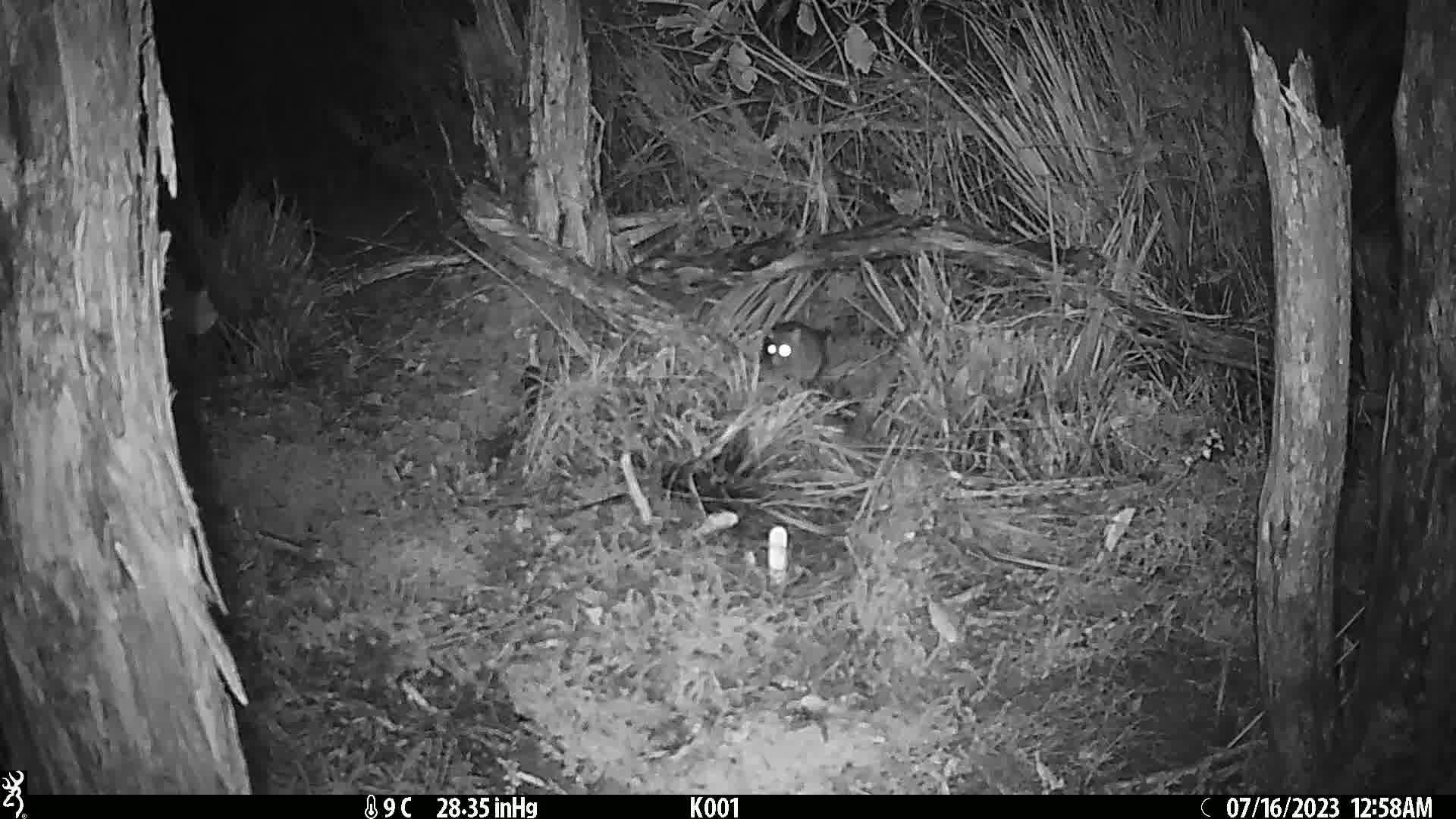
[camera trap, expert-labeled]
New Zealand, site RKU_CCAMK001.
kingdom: Animalia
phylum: Chordata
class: Mammalia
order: Rodentia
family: Muridae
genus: Rattus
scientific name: Rattus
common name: rat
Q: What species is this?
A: Rat (Rattus).